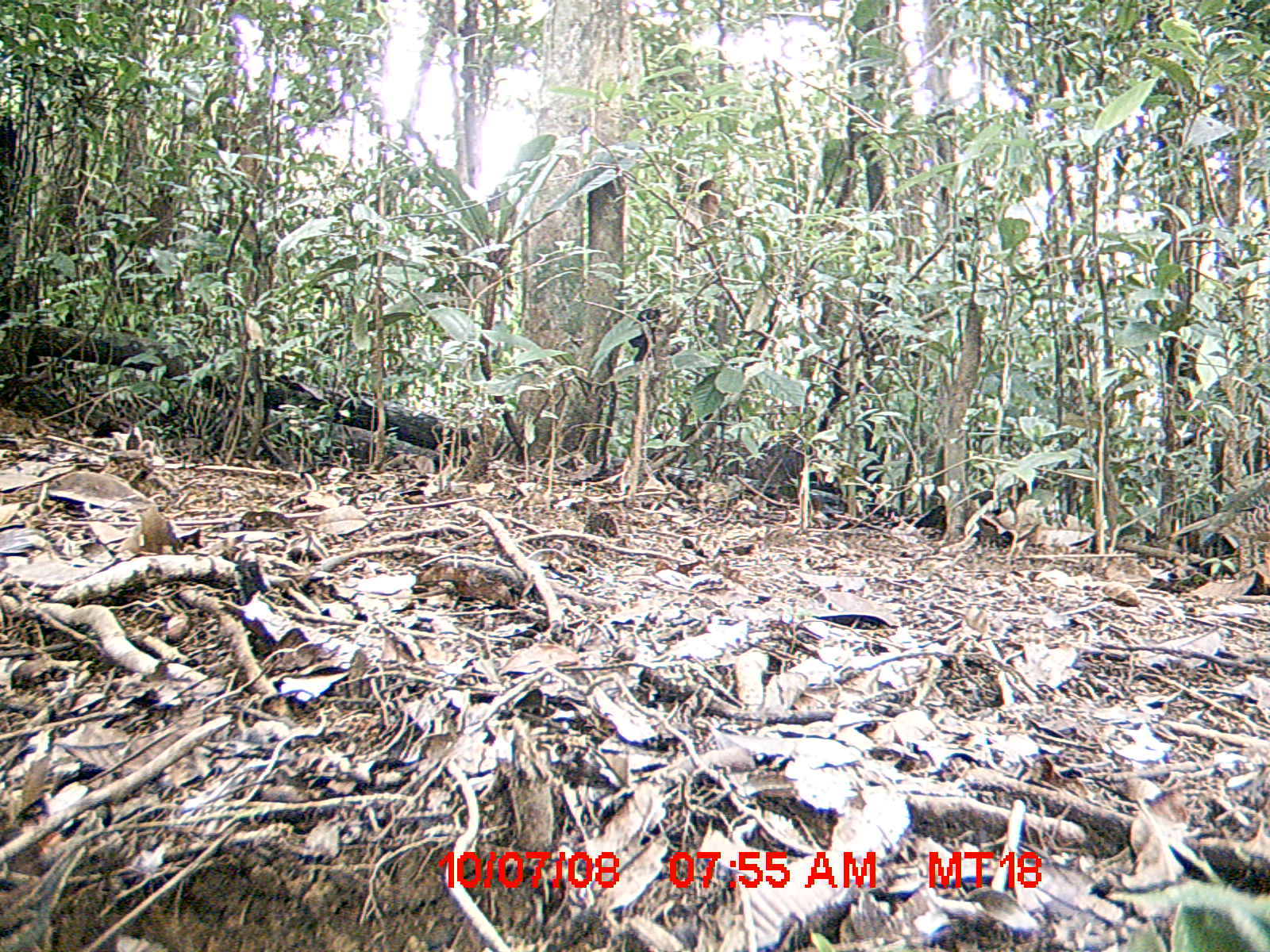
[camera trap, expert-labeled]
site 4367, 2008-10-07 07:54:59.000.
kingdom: Animalia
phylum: Chordata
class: Aves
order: Coraciiformes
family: Brachypteraciidae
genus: Brachypteracias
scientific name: Brachypteracias squamiger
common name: scaly ground-roller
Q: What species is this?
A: Brachypteracias squamiger (scaly ground-roller).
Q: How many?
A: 1.